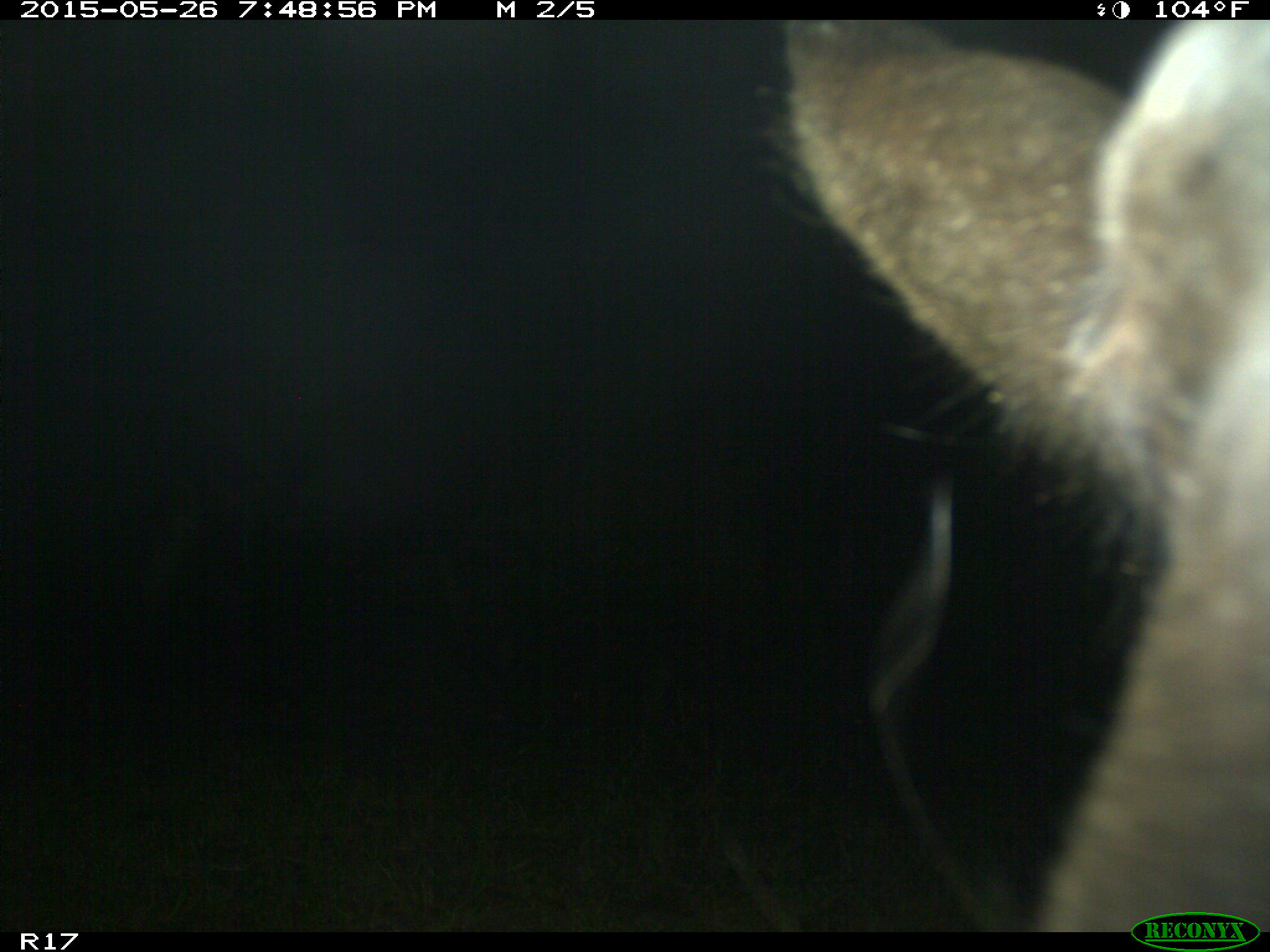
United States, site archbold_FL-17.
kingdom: Animalia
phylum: Chordata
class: Mammalia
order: Artiodactyla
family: Bovidae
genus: Bos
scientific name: Bos taurus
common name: domestic cow